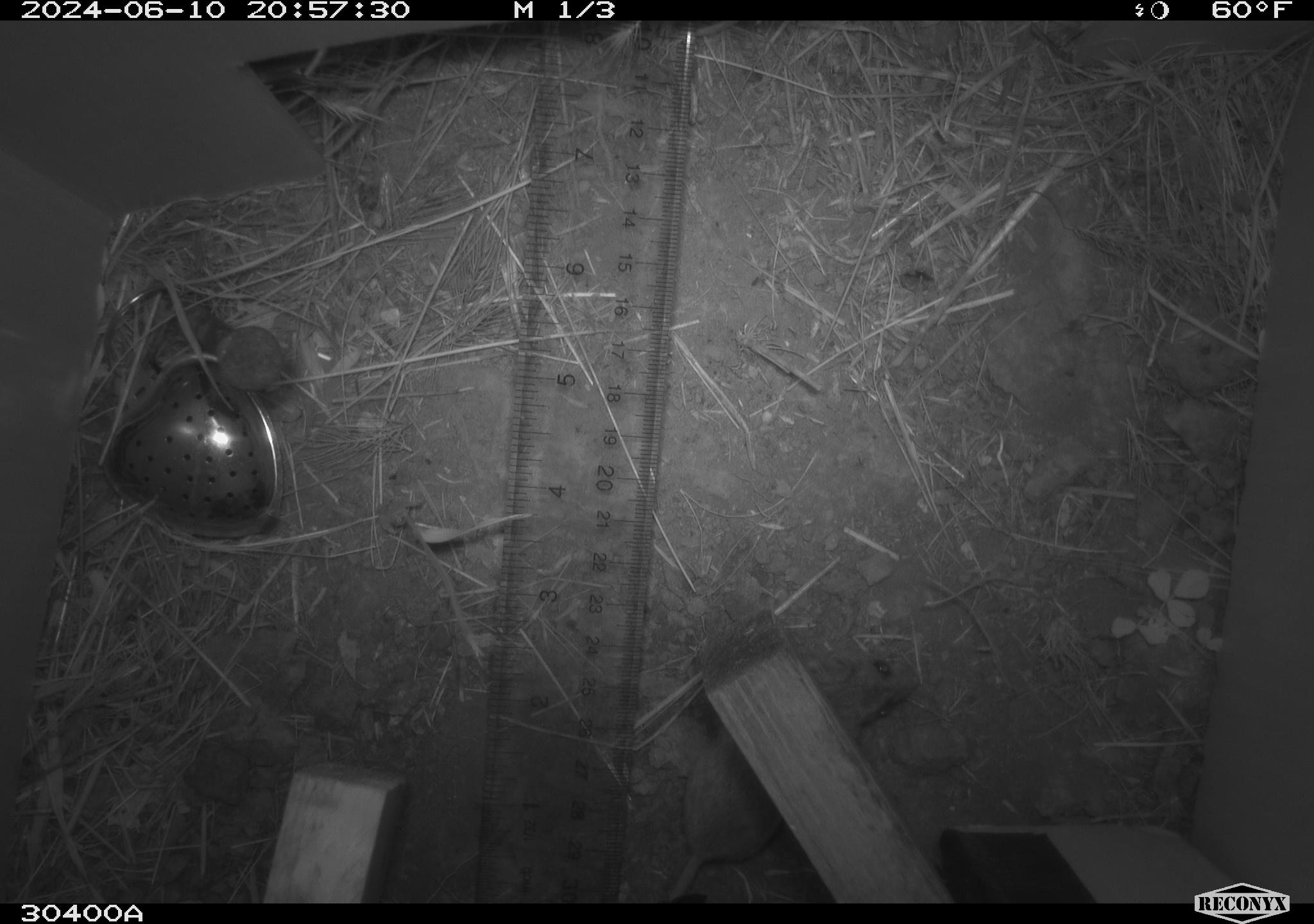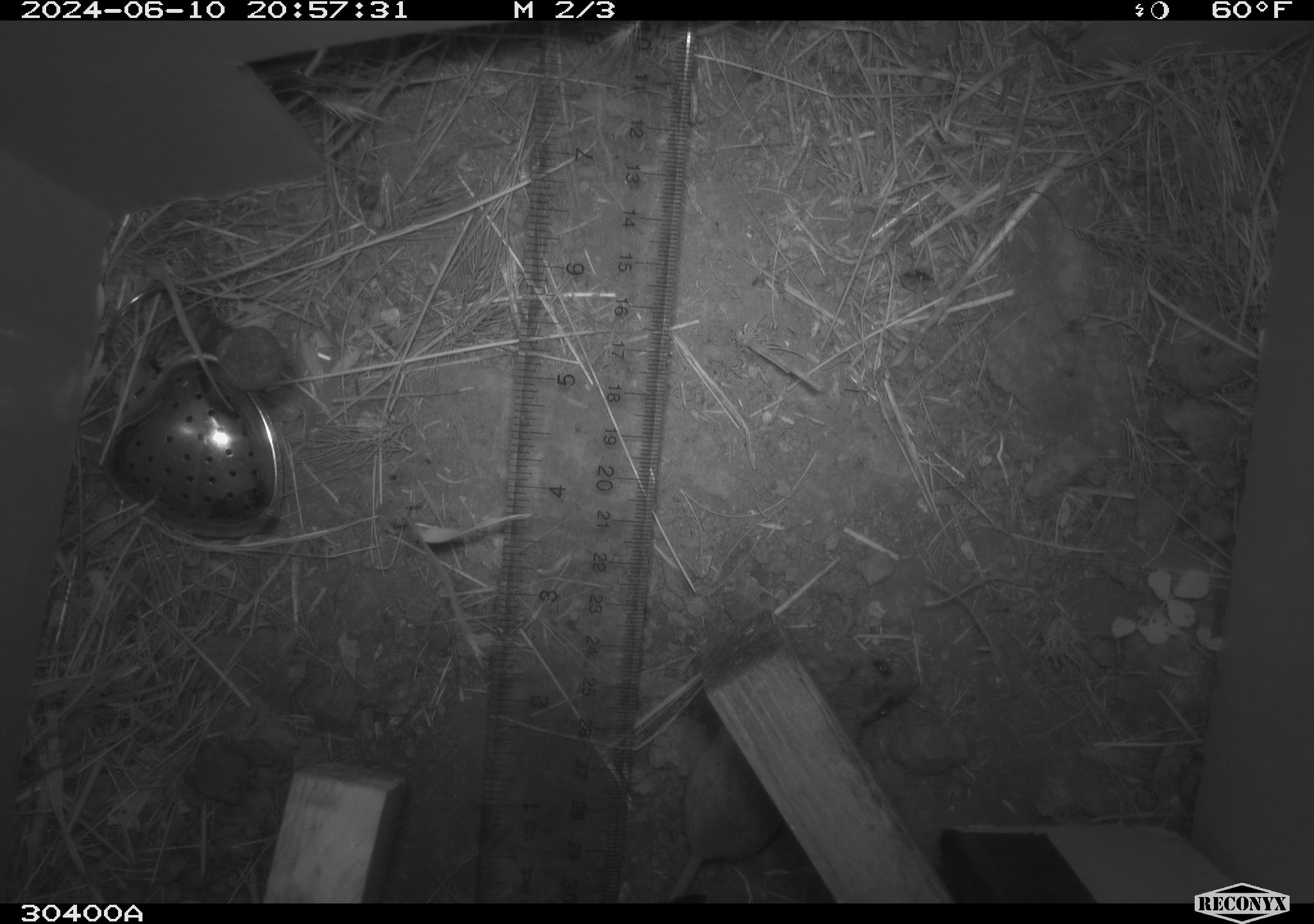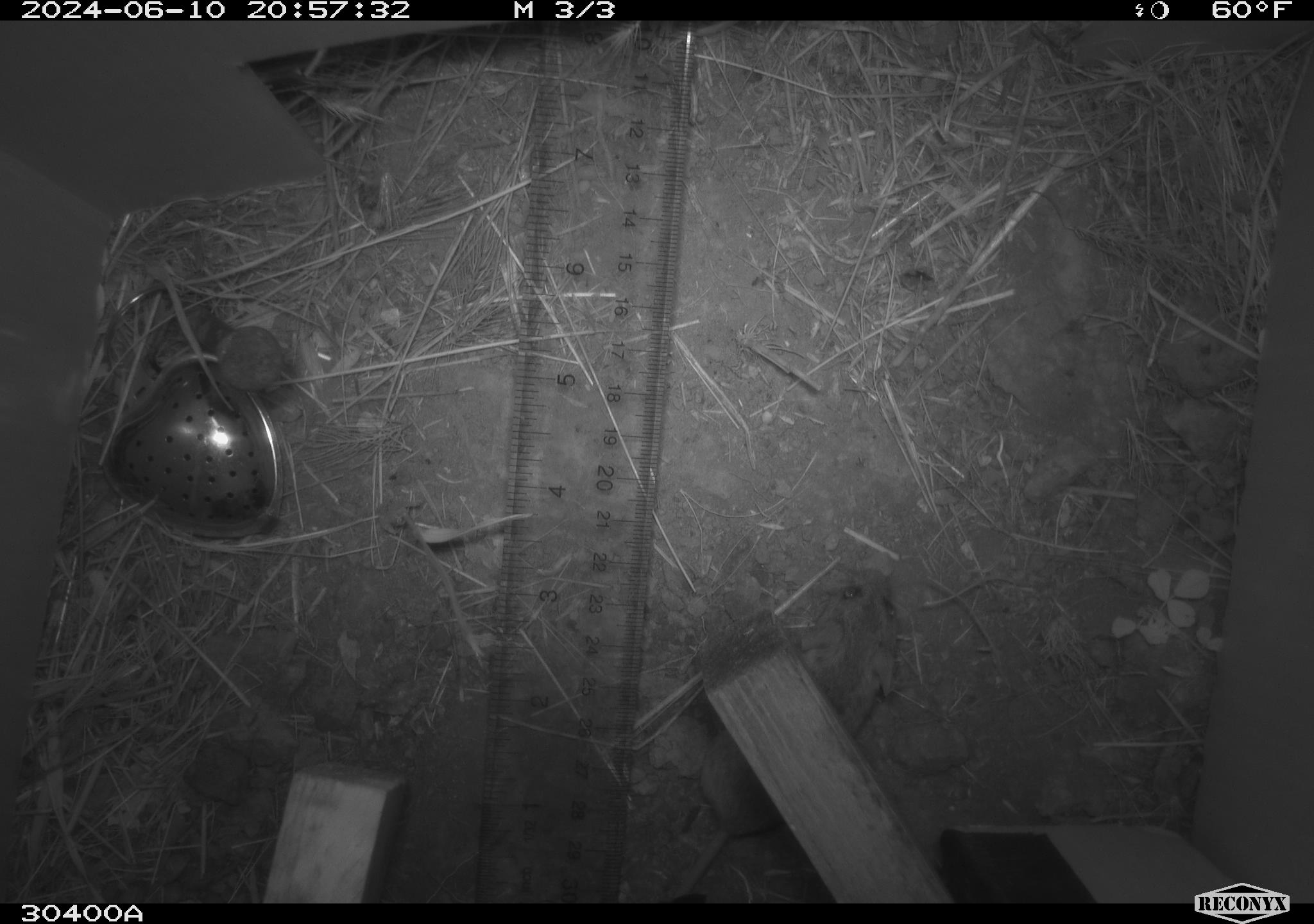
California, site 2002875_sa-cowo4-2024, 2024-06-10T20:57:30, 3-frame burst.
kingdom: Animalia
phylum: Chordata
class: Mammalia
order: Rodentia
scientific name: Rodentia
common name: mouse species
Mouse species (Rodentia).